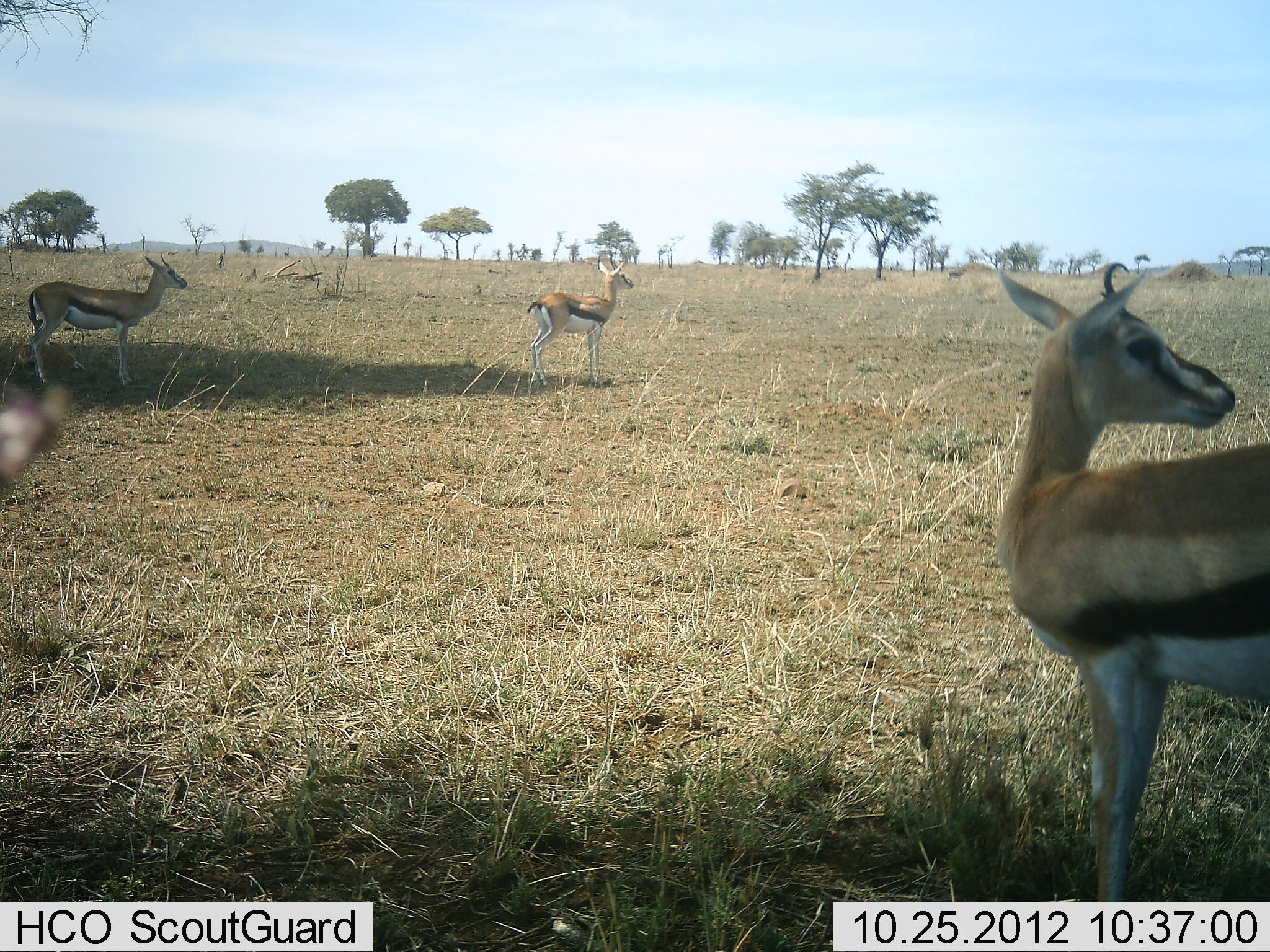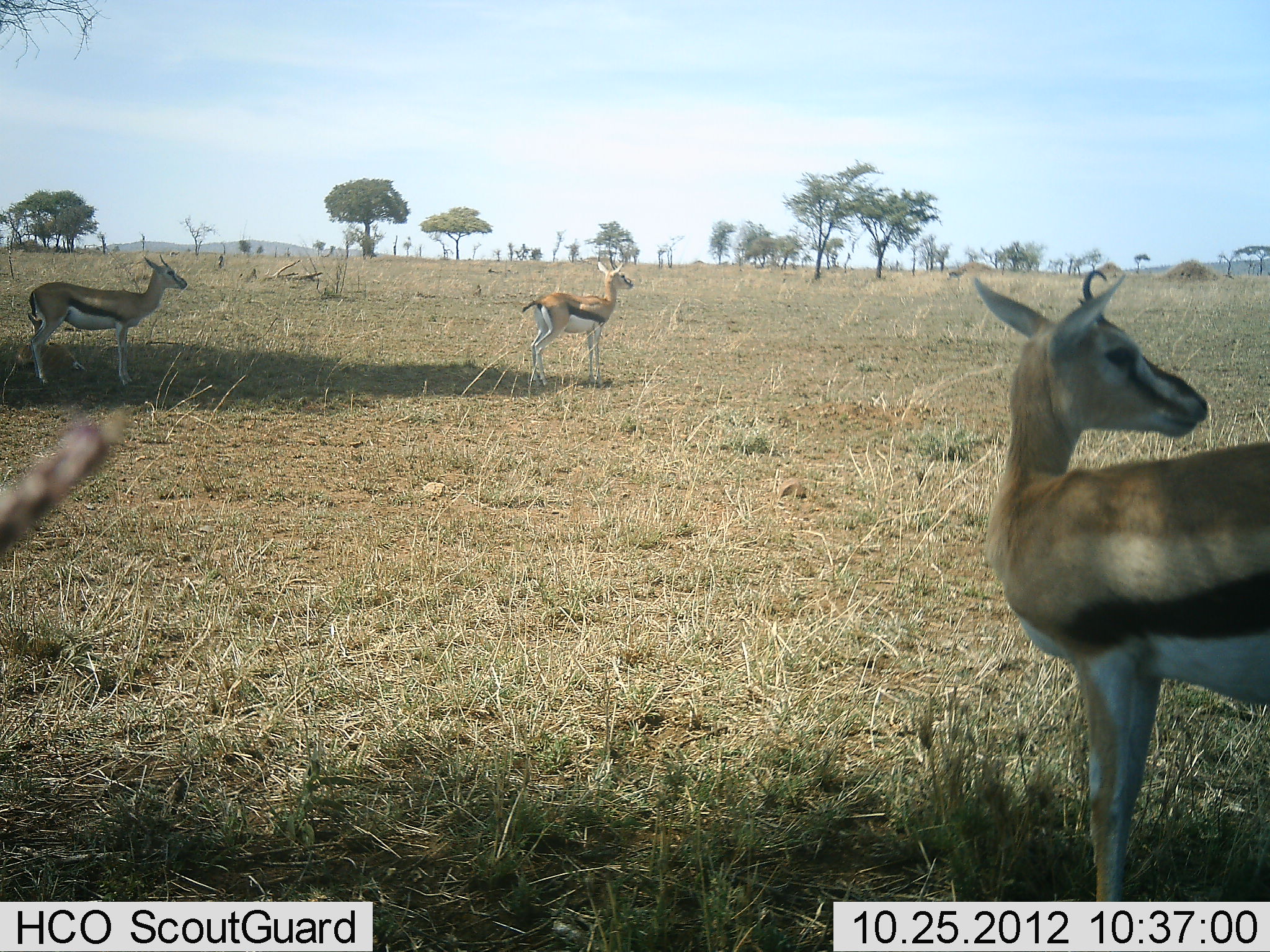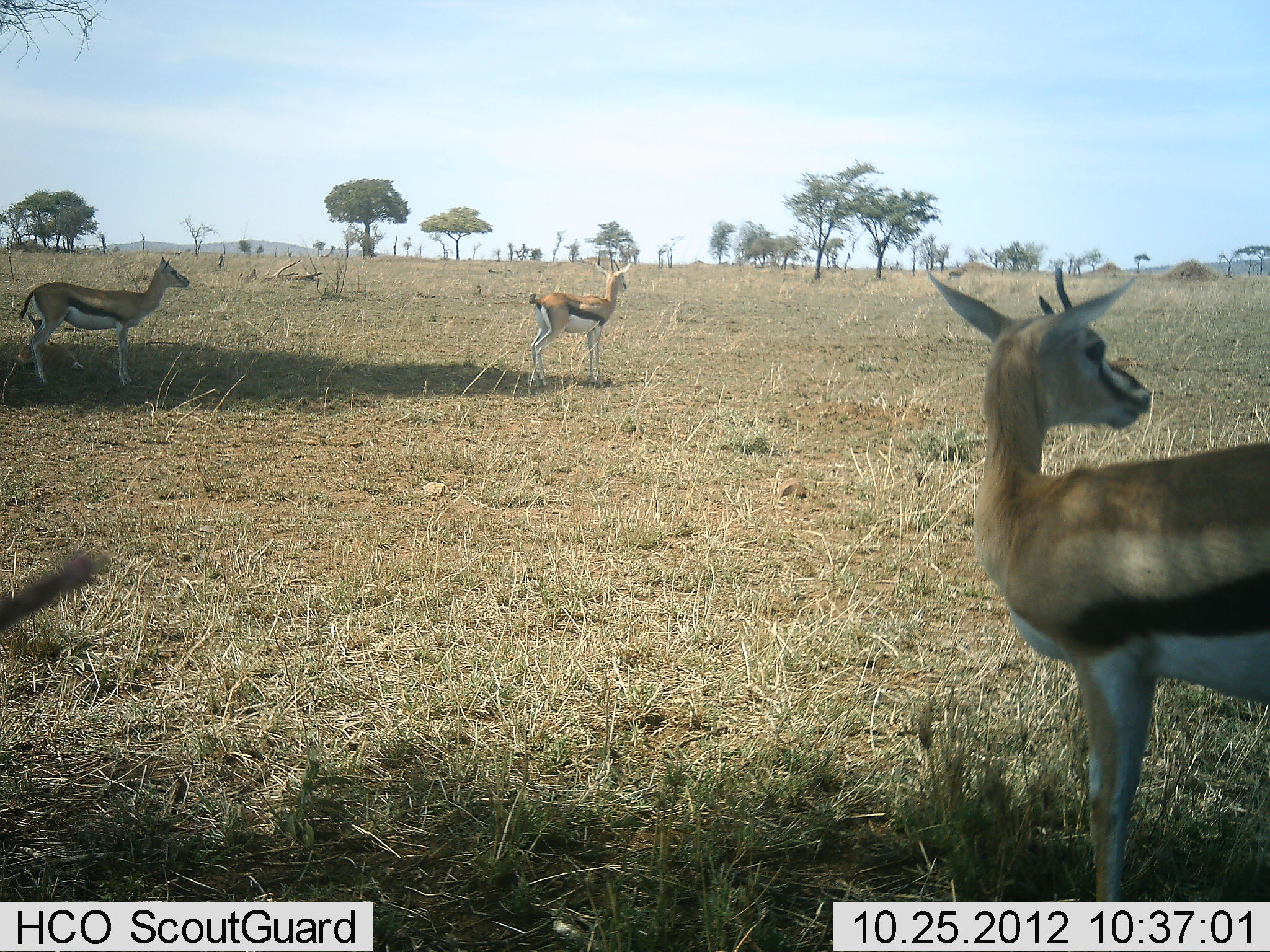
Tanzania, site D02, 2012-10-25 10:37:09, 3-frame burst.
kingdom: Animalia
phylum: Chordata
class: Mammalia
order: Artiodactyla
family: Bovidae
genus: Eudorcas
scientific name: Eudorcas thomsonii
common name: thomson's gazelle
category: gazellethomsons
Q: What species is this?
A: Gazellethomsons (thomson's gazelle) (Eudorcas thomsonii).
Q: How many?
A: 4.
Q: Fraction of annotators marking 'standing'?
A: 100%.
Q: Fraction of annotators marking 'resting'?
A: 10%.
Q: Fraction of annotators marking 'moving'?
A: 10%.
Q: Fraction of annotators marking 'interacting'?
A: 10%.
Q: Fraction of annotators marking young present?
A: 0%.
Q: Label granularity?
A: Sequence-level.